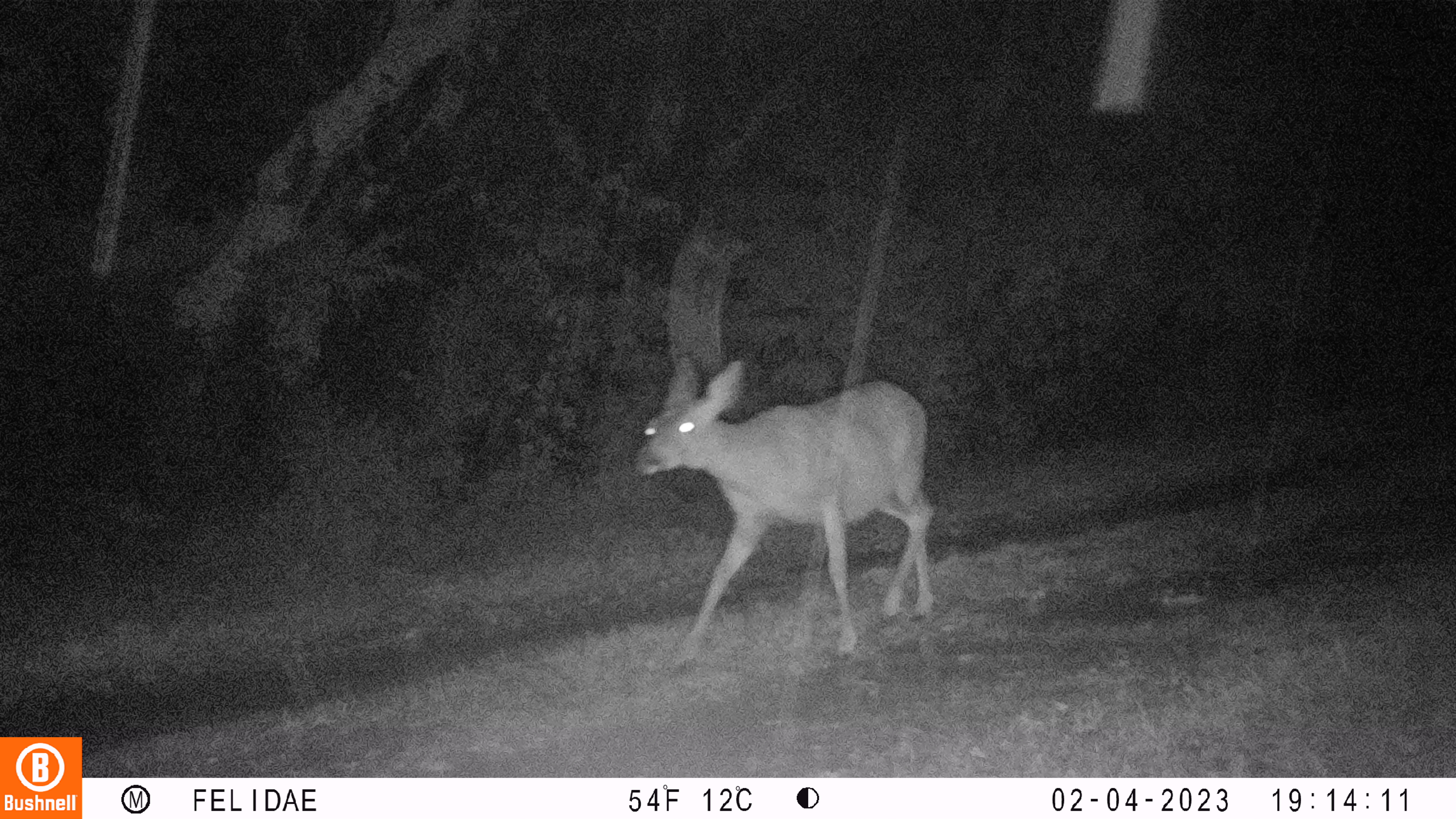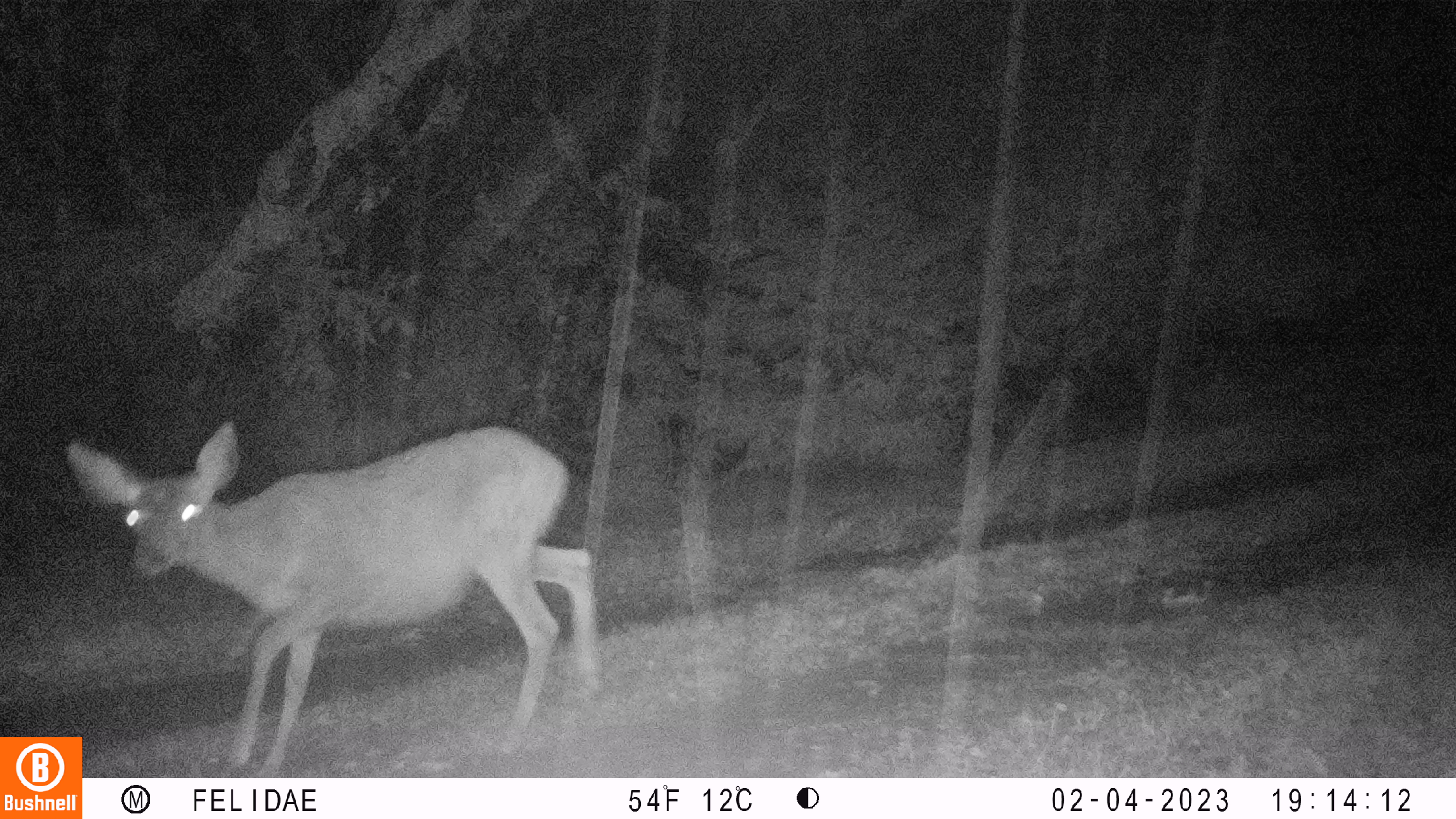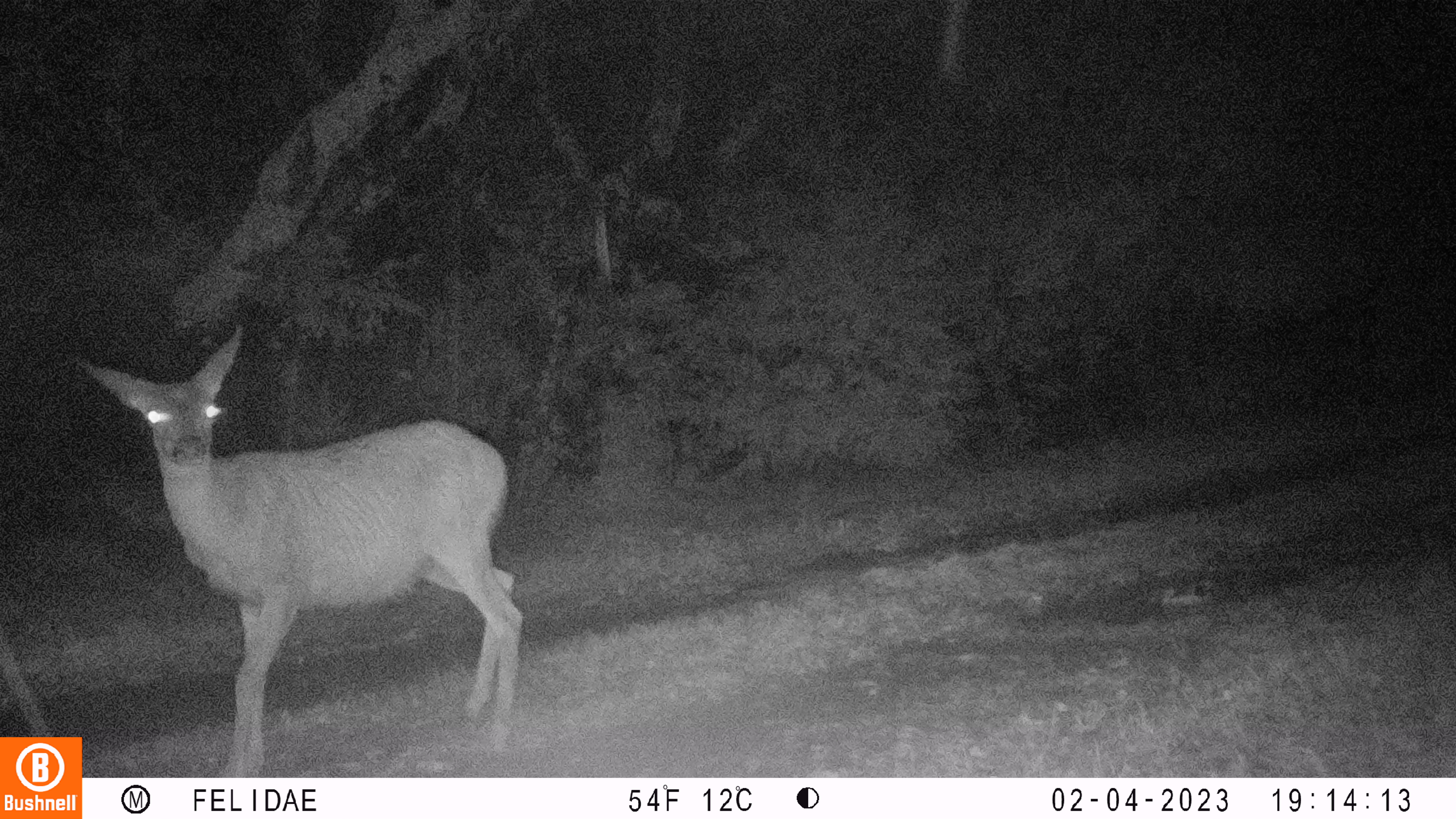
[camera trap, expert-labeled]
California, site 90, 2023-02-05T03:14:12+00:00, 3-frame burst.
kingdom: Animalia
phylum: Chordata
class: Mammalia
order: Artiodactyla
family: Cervidae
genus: Odocoileus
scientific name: Odocoileus hemionus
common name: mule deer